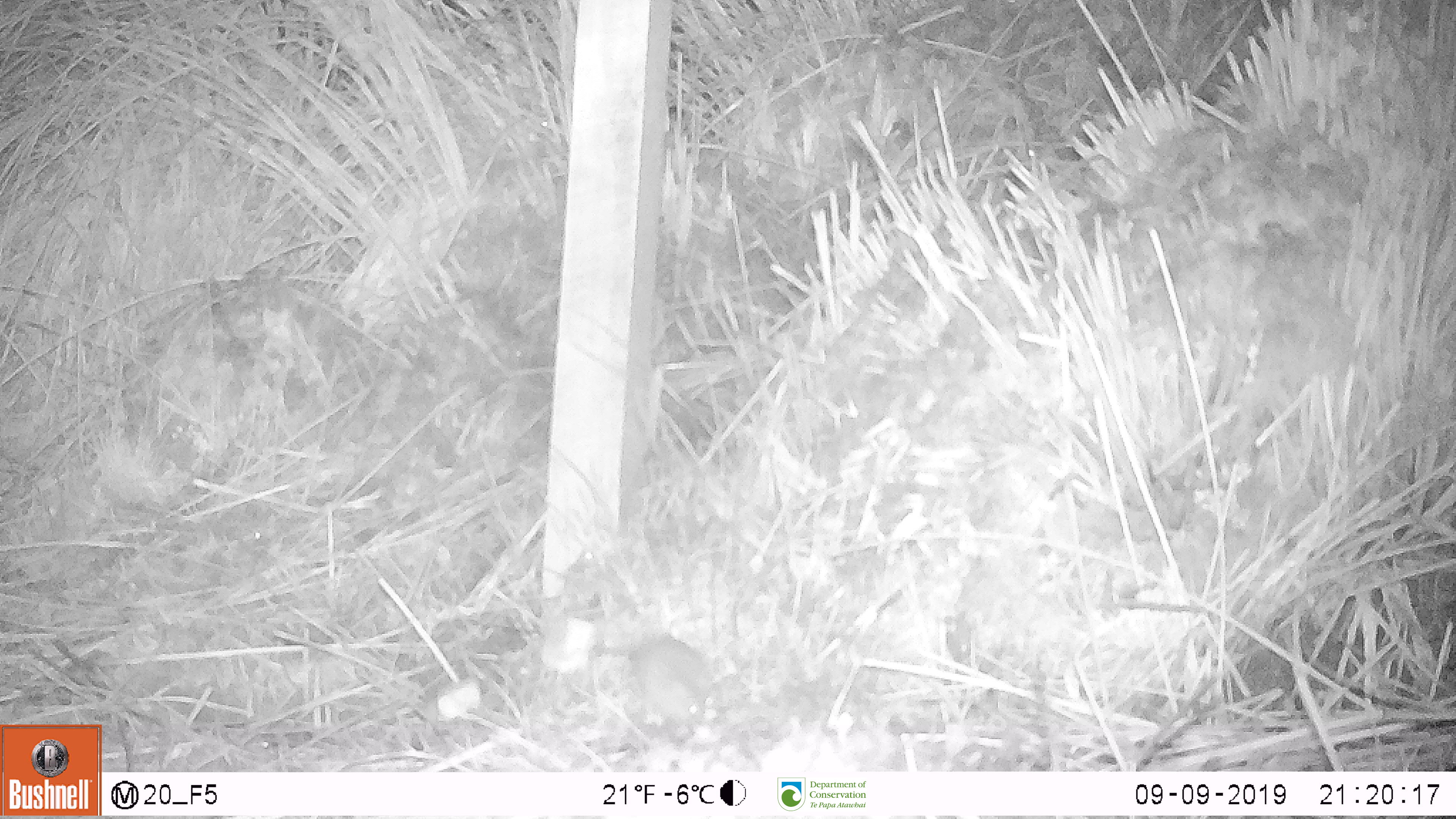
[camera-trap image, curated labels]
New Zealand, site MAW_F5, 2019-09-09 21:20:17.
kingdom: Animalia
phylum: Chordata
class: Mammalia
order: Rodentia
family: Muridae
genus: Mus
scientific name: Mus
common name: mouse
Mouse (Mus).